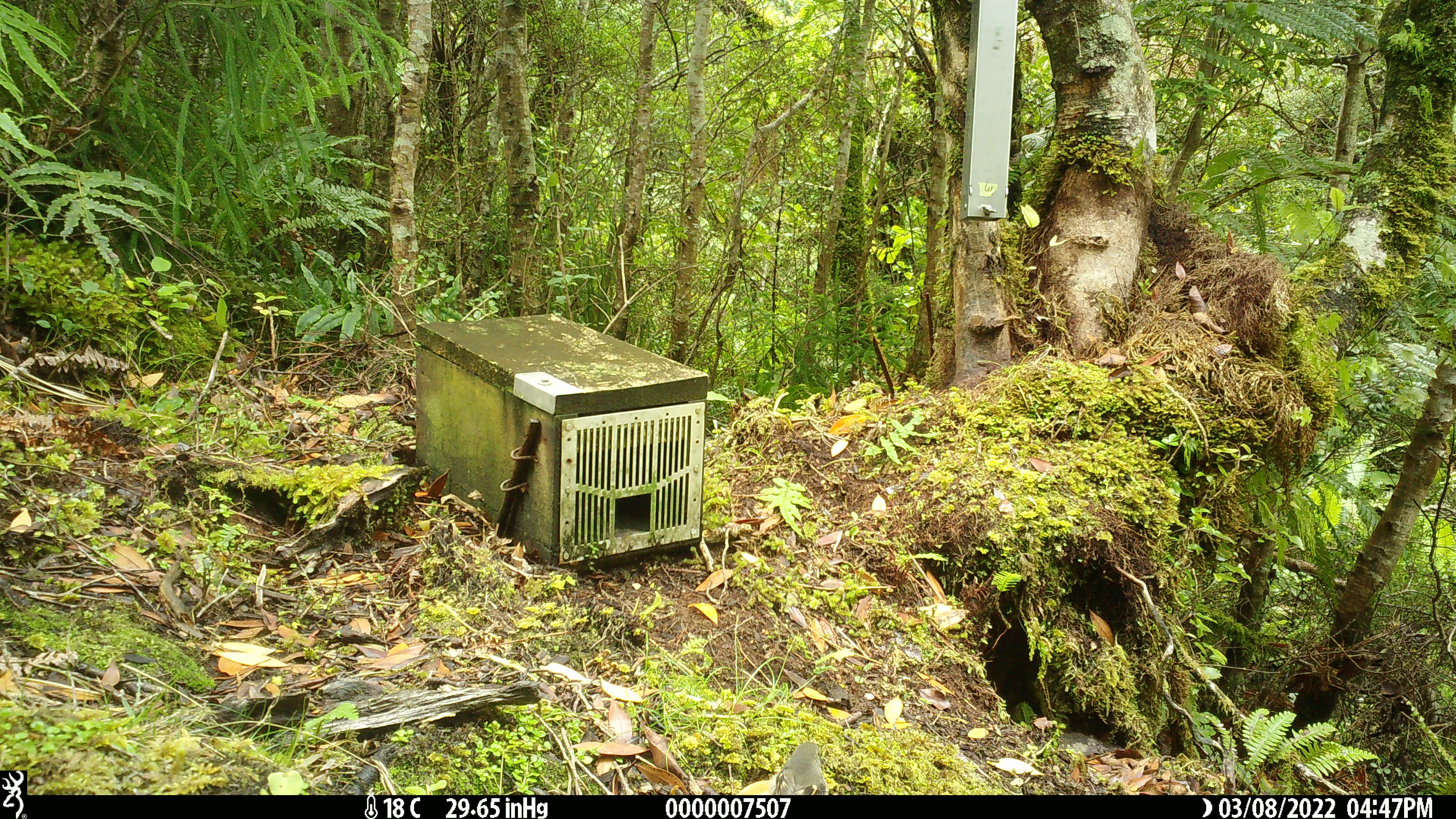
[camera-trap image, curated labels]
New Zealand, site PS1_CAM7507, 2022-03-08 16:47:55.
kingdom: Animalia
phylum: Chordata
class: Aves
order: Passeriformes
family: Petroicidae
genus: Petroica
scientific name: Petroica macrocephala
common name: tomtit